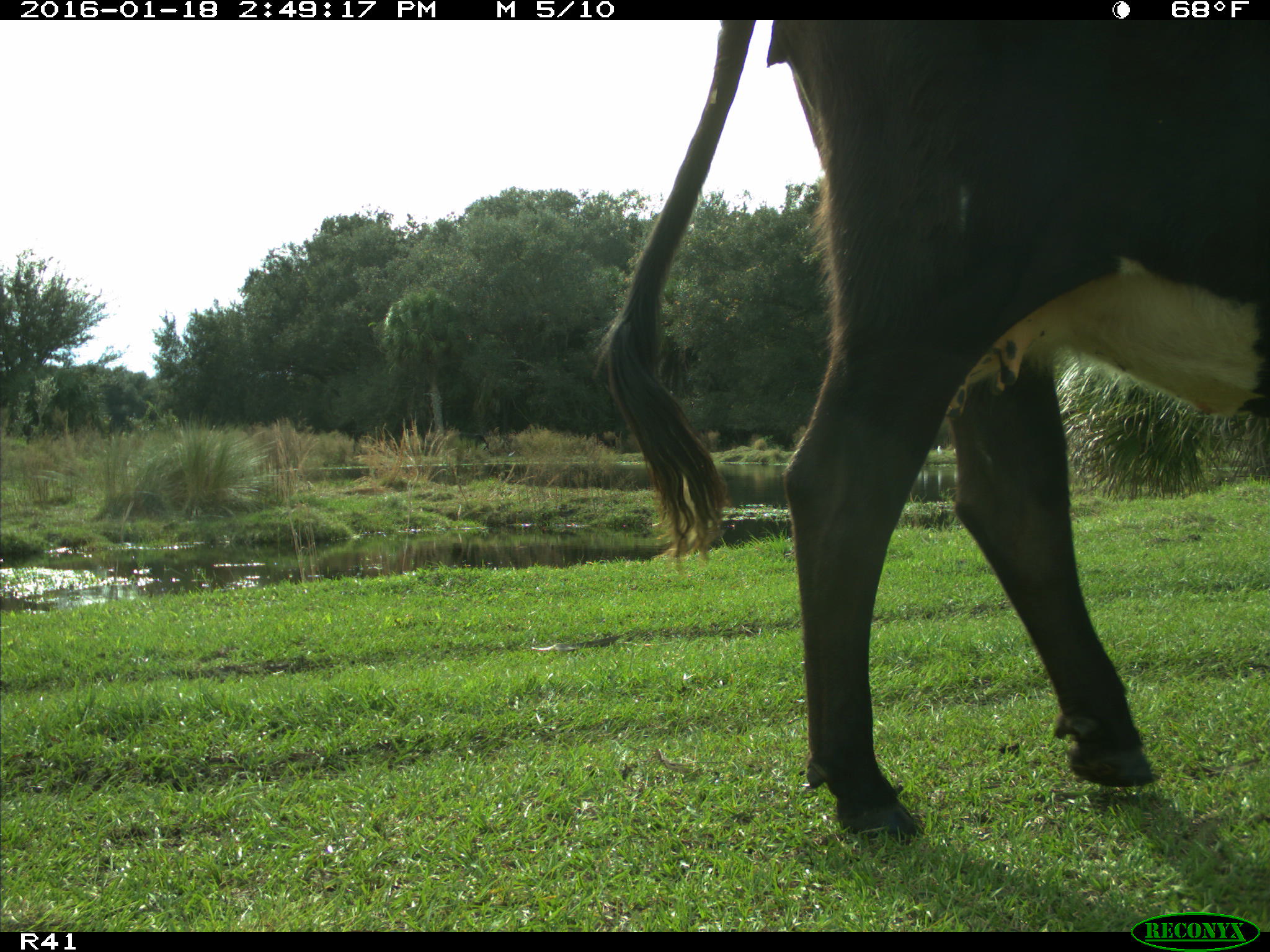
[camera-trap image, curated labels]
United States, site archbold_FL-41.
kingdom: Animalia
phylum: Chordata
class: Mammalia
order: Artiodactyla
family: Bovidae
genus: Bos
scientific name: Bos taurus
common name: domestic cow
Bos taurus (domestic cow).